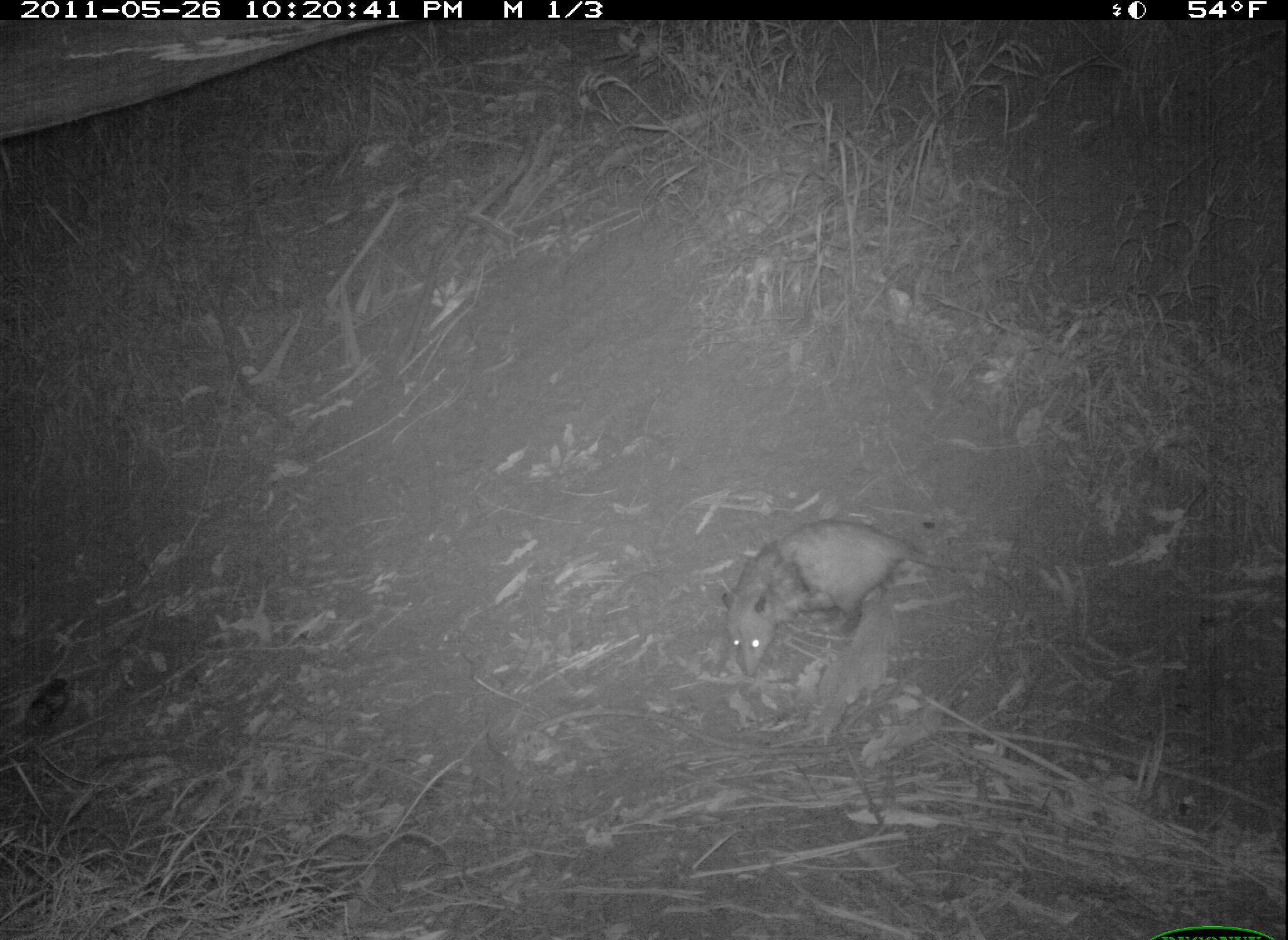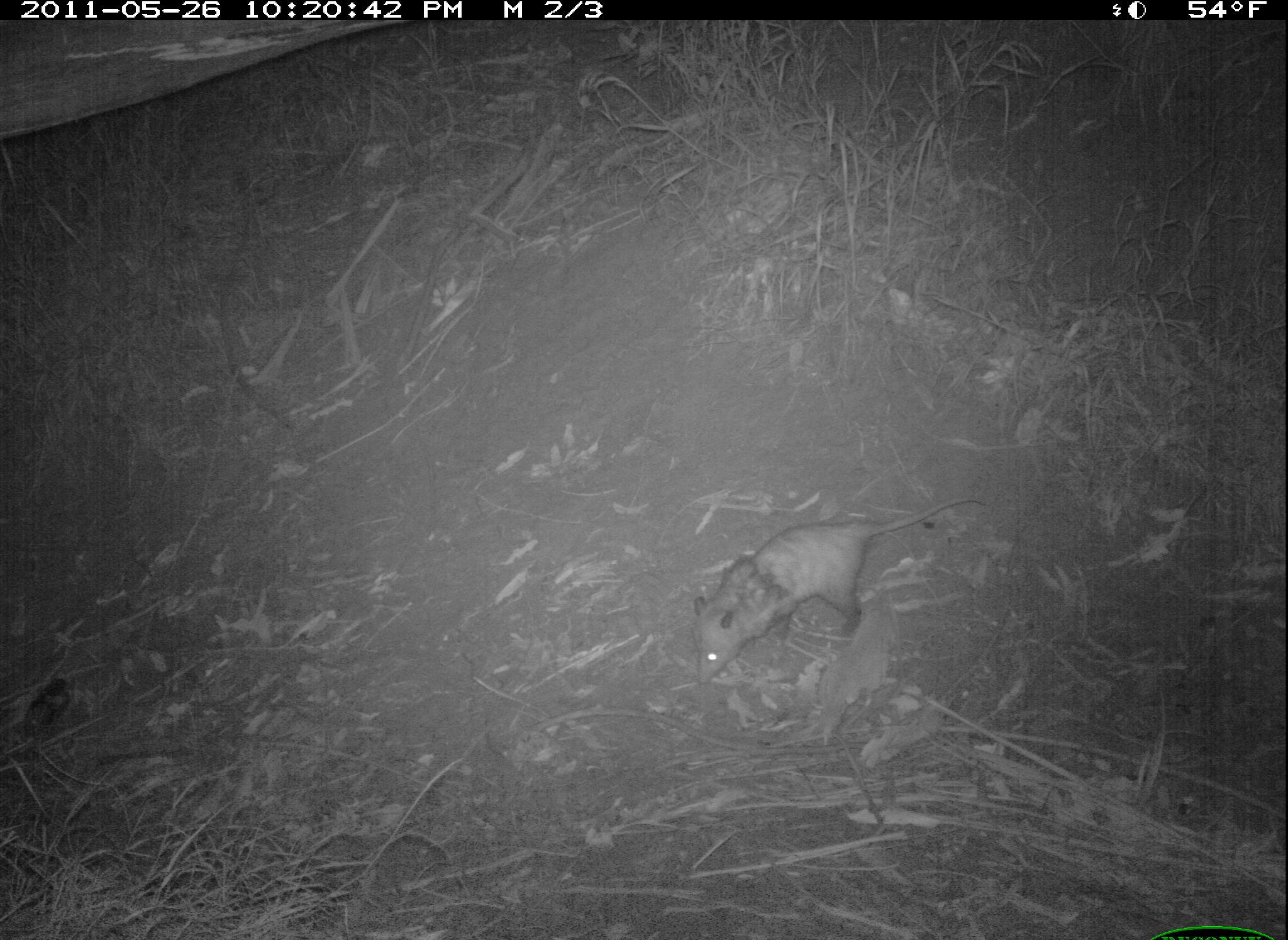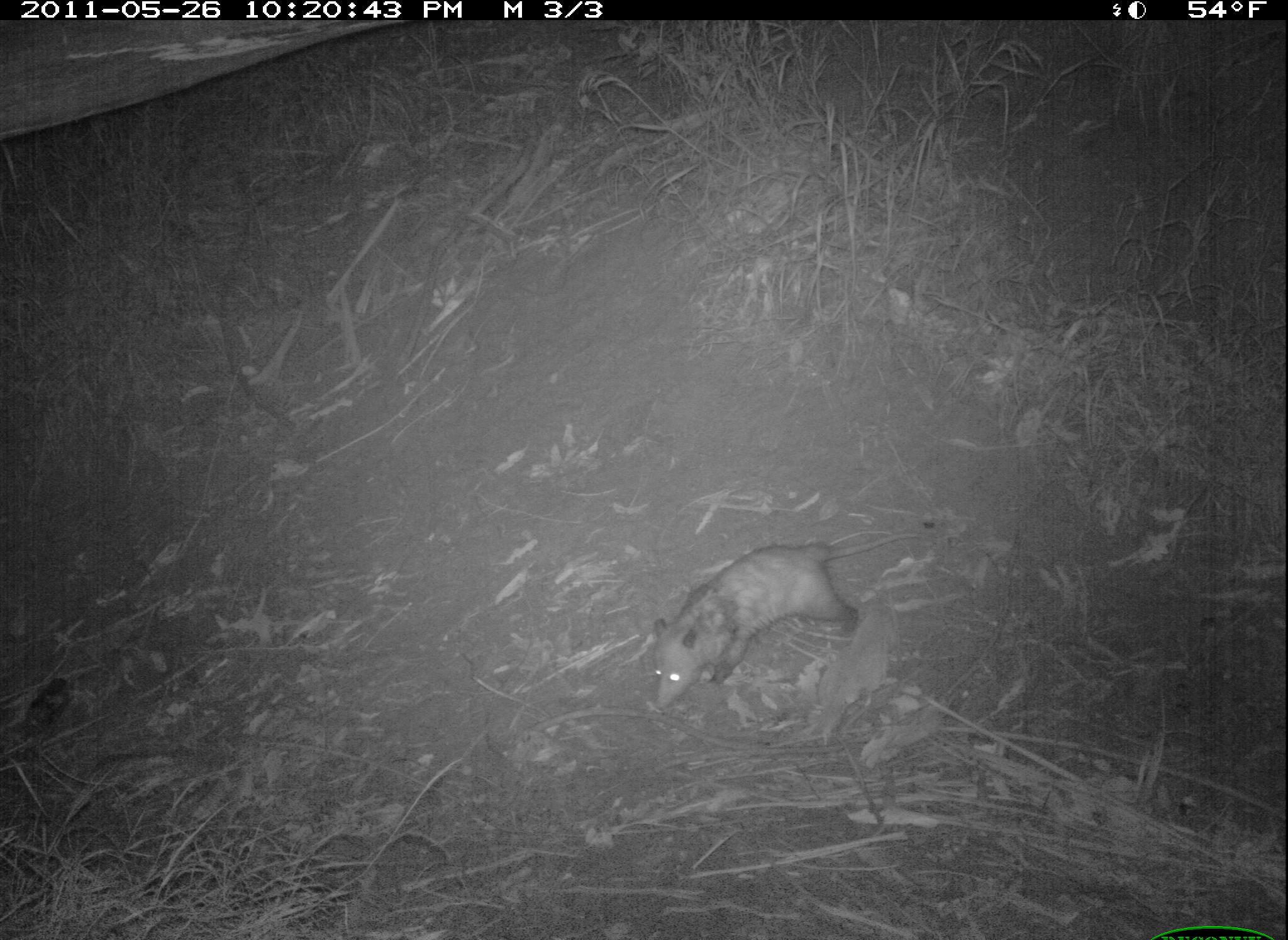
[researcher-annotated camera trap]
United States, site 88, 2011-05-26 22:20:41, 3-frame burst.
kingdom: Animalia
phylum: Chordata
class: Mammalia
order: Didelphimorphia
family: Didelphidae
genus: Didelphis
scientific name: Didelphis virginiana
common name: virginia opossum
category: opossum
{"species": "opossum (virginia opossum) (Didelphis virginiana)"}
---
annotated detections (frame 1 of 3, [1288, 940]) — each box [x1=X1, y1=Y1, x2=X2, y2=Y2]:
opossum: [x1=705, y1=507, x2=1019, y2=688]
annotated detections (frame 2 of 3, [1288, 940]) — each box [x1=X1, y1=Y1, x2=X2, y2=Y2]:
opossum: [x1=679, y1=486, x2=989, y2=691]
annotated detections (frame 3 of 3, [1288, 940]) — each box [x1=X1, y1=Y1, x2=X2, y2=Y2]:
opossum: [x1=647, y1=522, x2=934, y2=718]